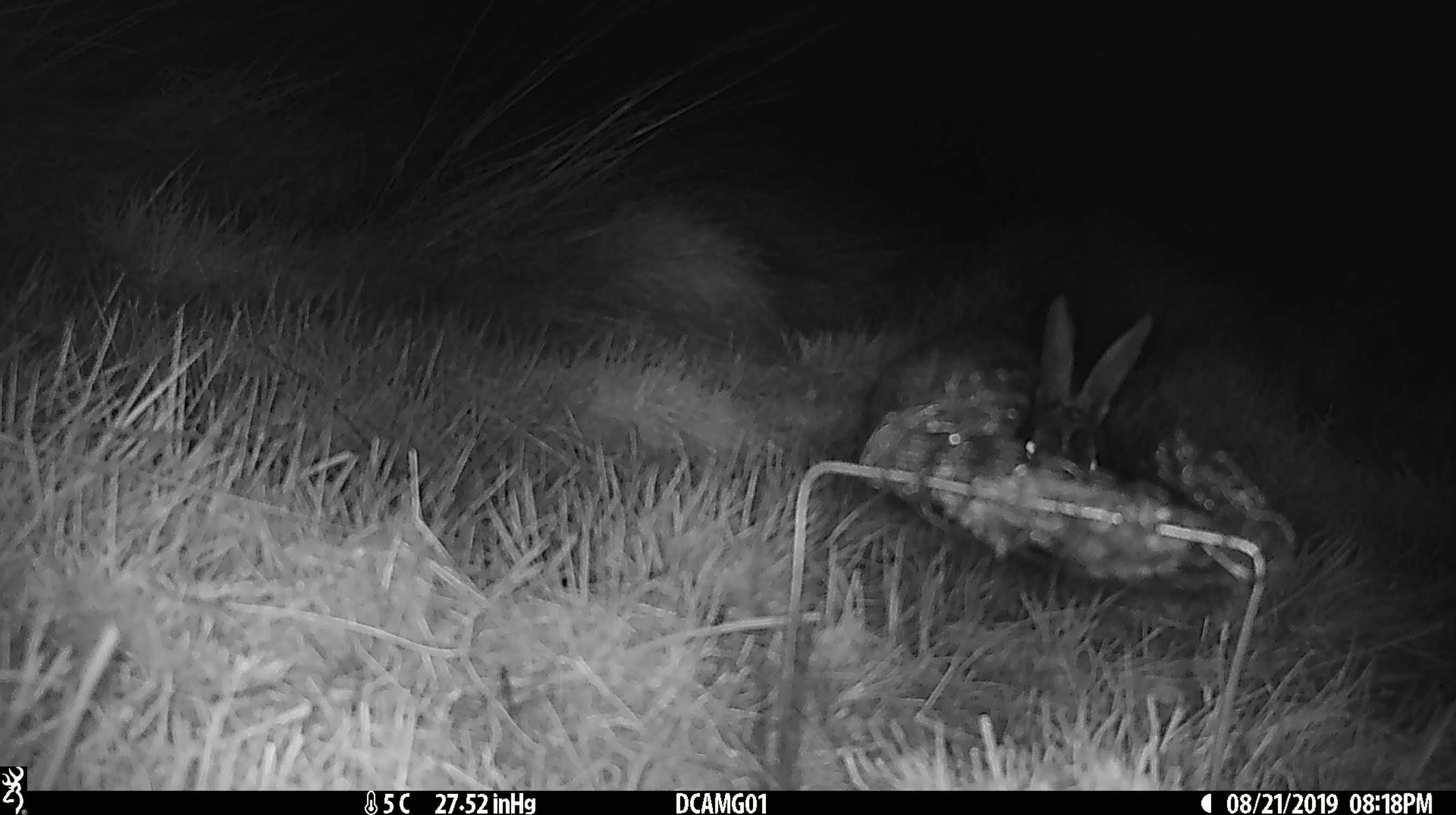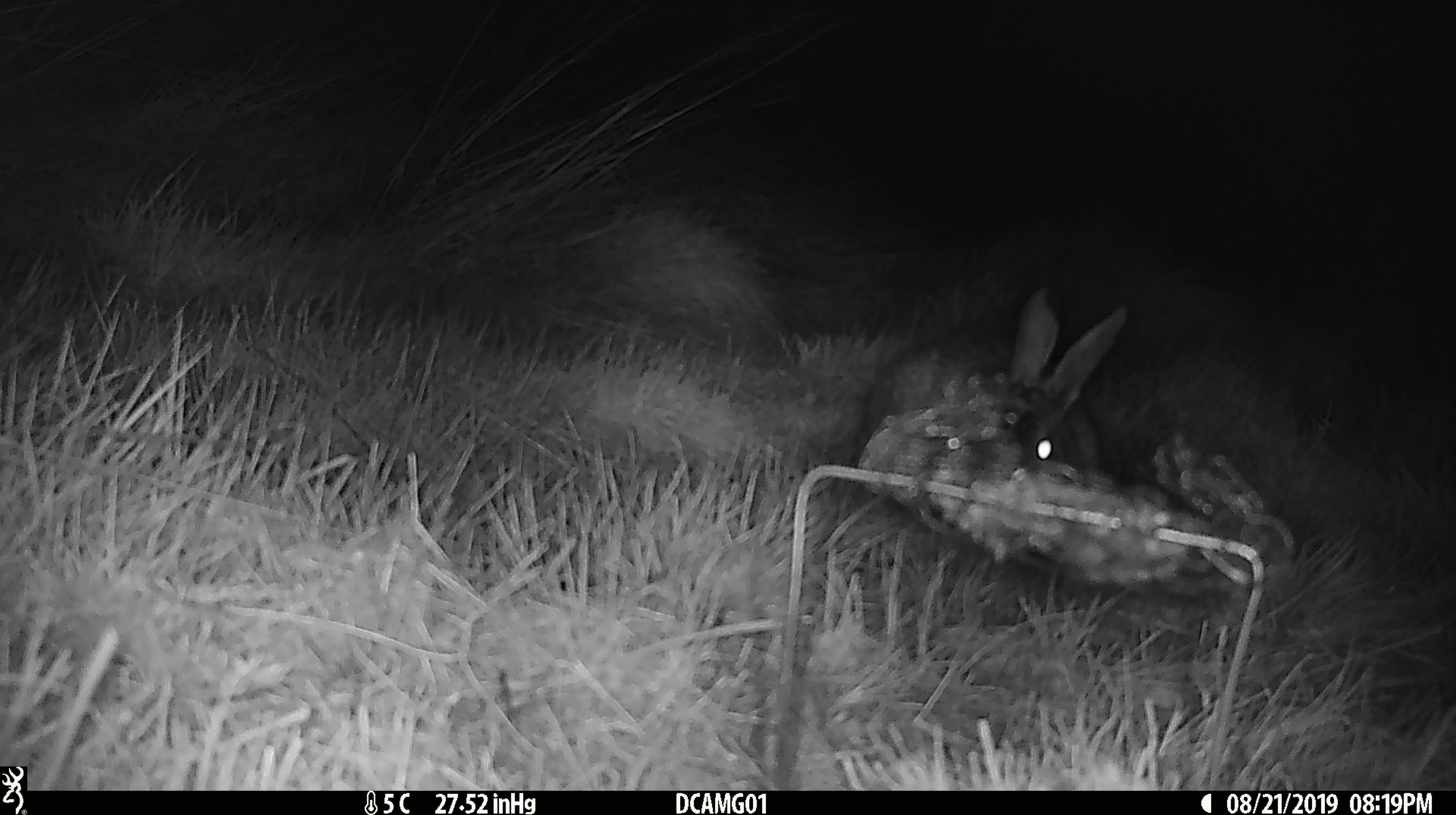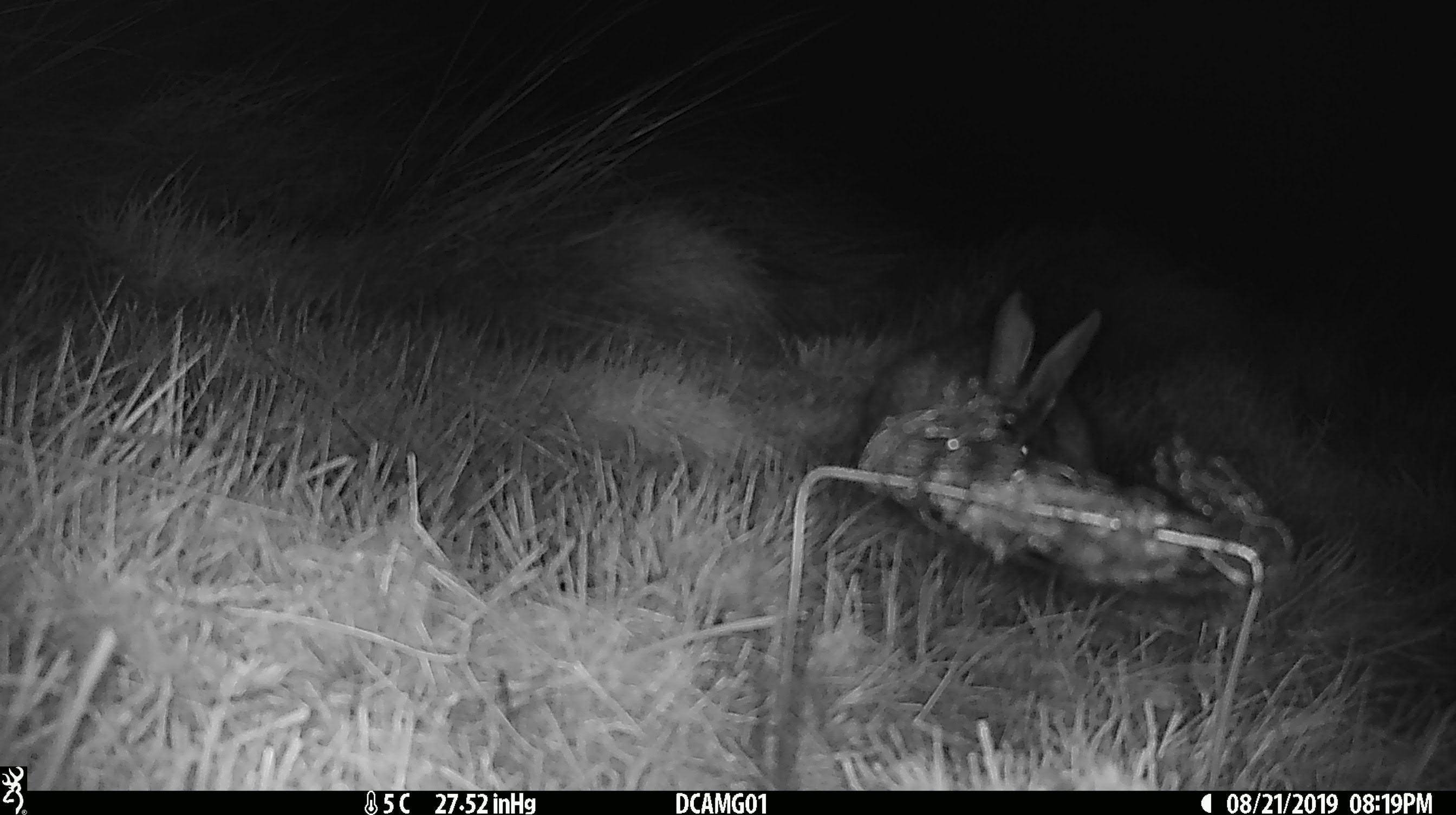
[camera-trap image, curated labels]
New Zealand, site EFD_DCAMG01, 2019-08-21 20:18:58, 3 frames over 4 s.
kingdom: Animalia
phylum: Chordata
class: Mammalia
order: Lagomorpha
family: Leporidae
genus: Lepus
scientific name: Lepus europaeus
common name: brown hare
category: hare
Hare (brown hare) (Lepus europaeus).